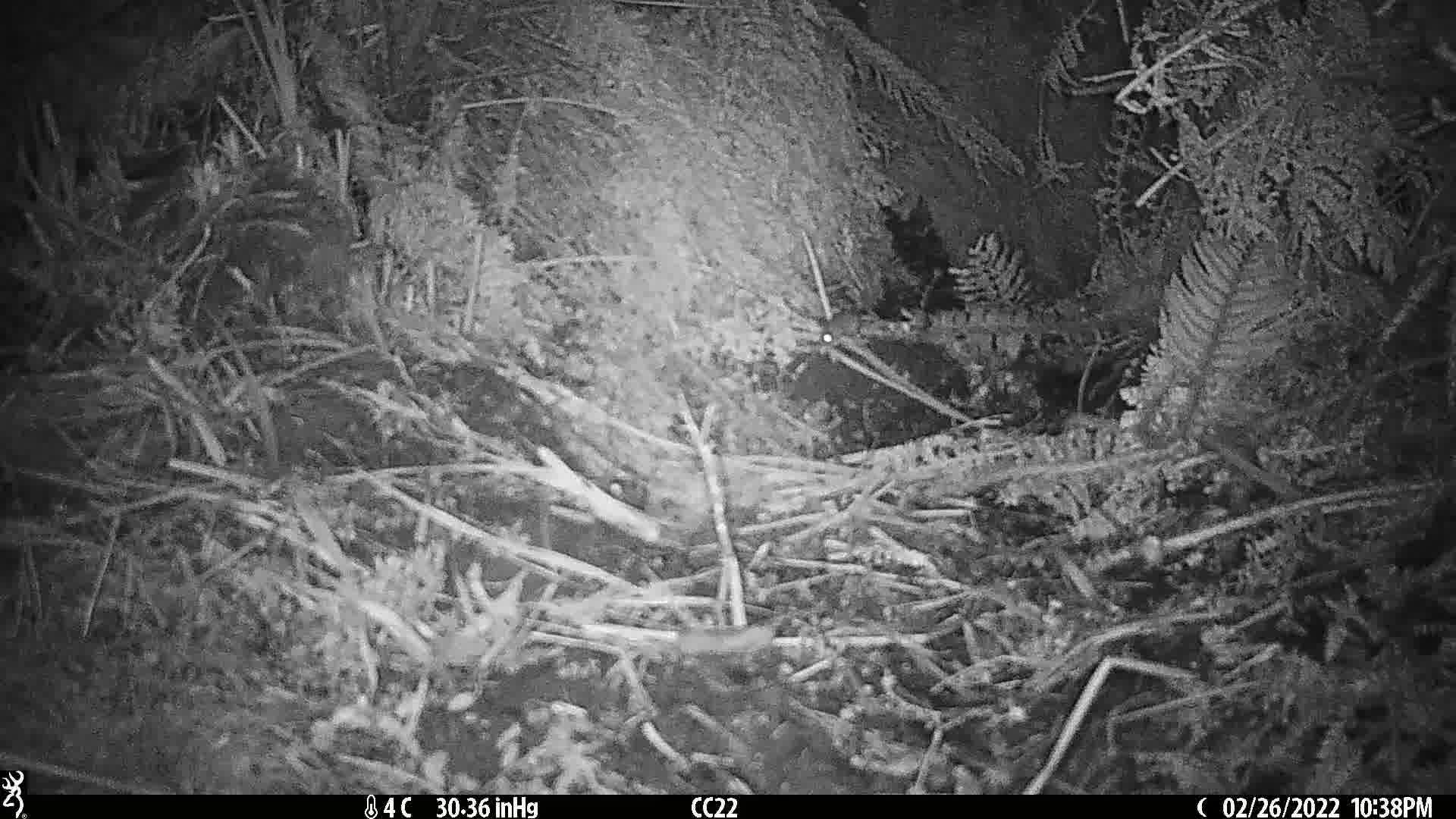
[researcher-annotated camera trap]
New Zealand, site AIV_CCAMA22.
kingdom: Animalia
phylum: Chordata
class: Mammalia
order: Rodentia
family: Muridae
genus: Mus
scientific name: Mus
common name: mouse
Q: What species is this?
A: Mouse (Mus).